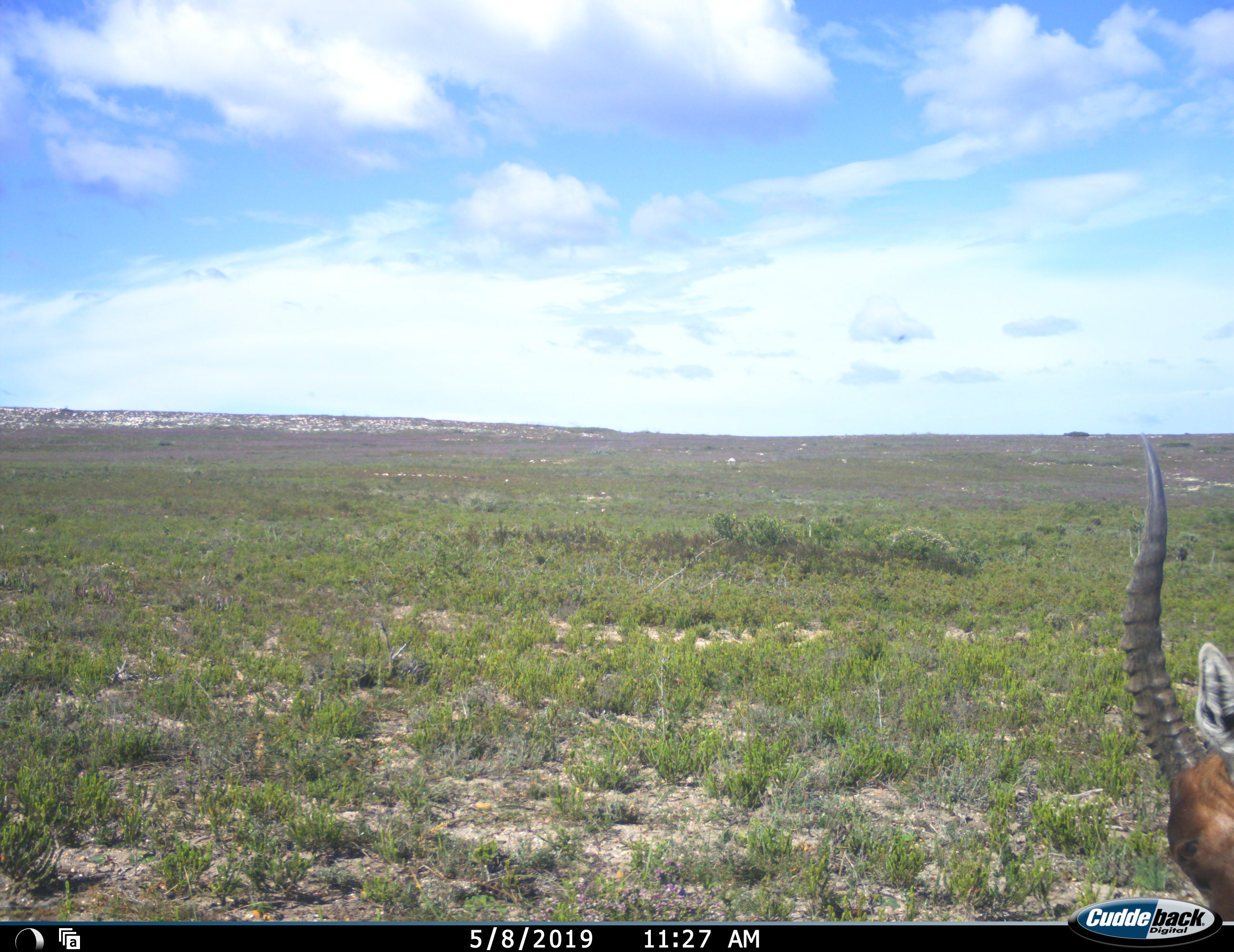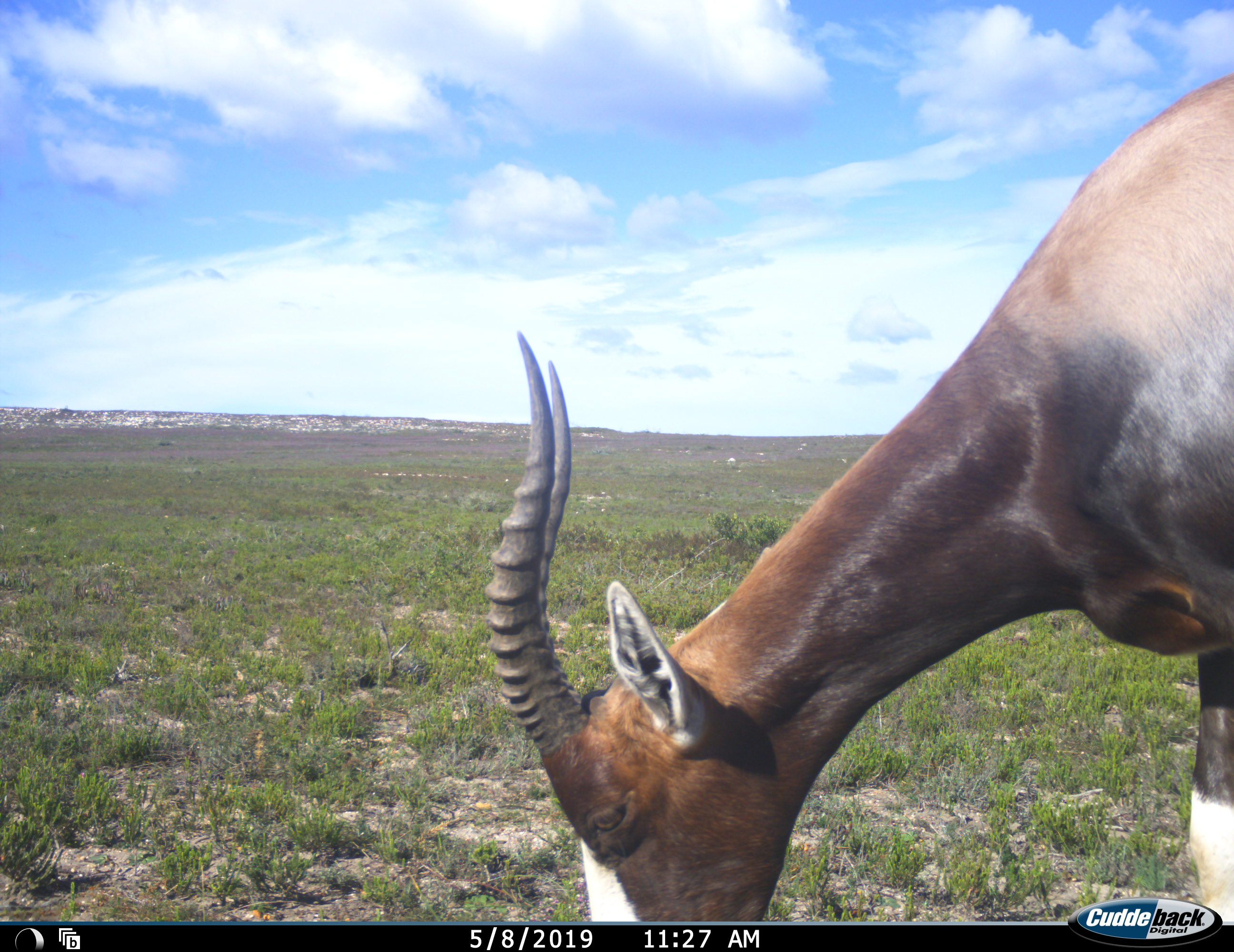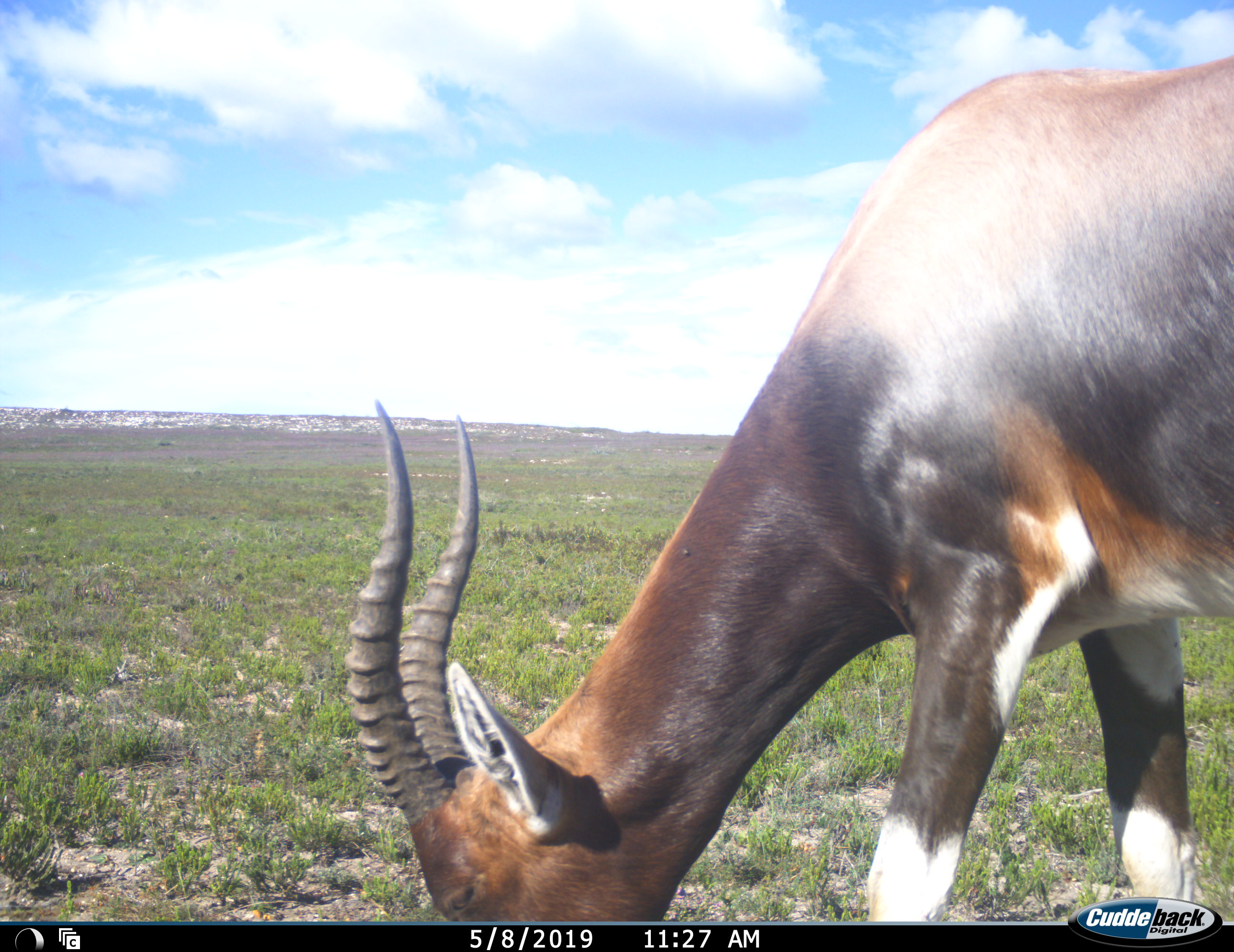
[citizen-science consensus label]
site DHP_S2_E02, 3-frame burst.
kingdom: Animalia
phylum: Chordata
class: Mammalia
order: Artiodactyla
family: Bovidae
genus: Damaliscus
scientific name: Damaliscus pygargus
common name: bontebok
Bontebok (Damaliscus pygargus), count 1. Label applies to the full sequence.